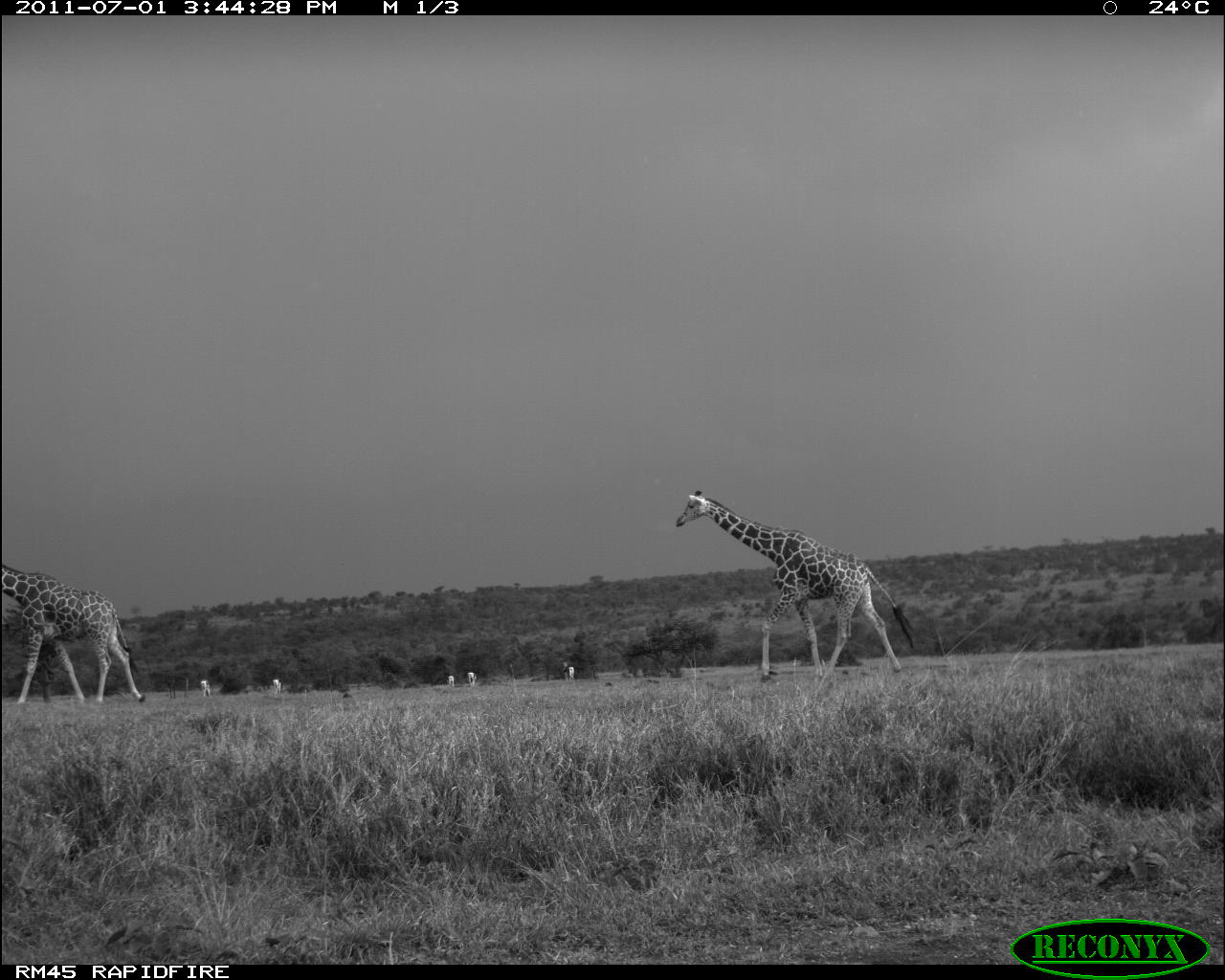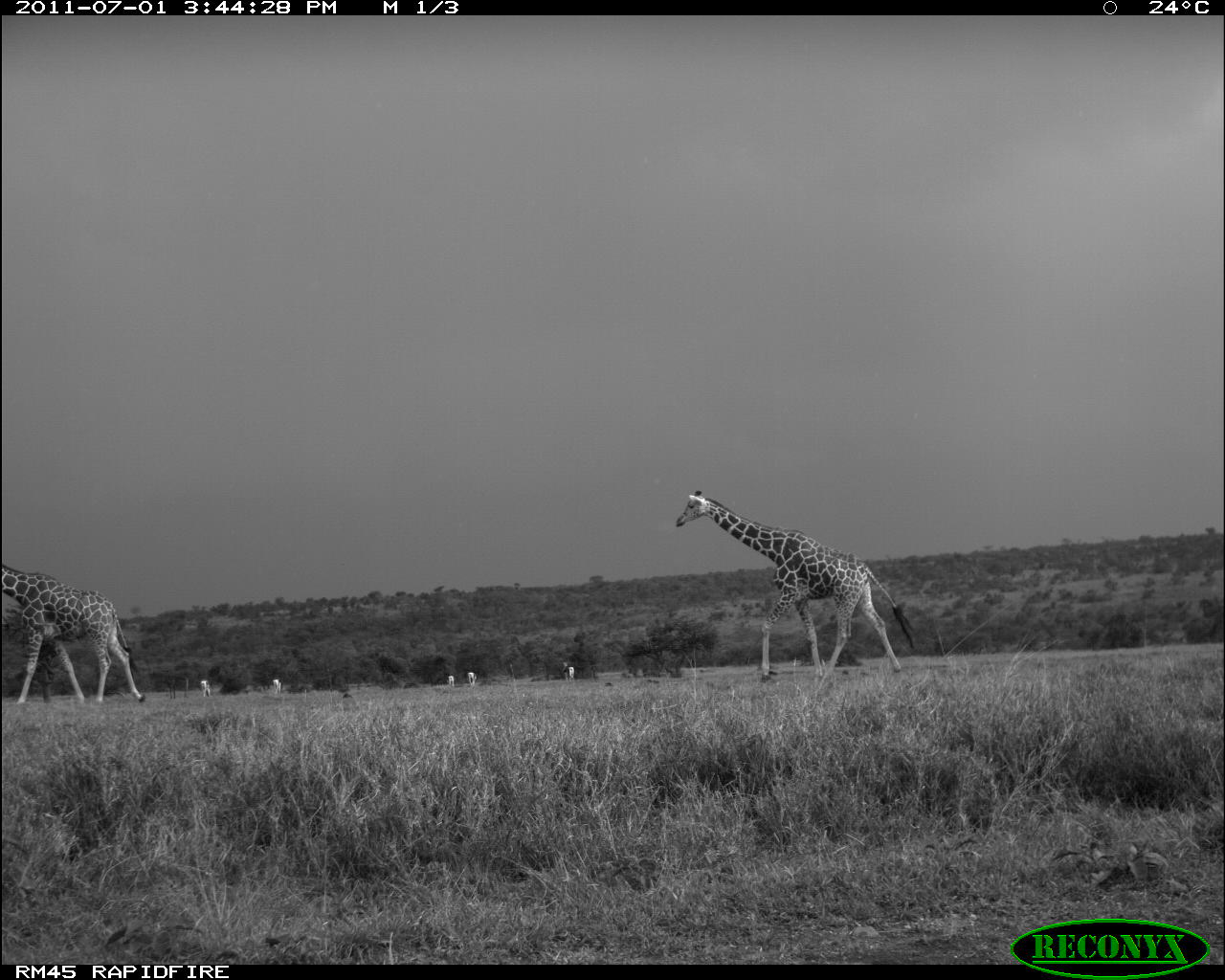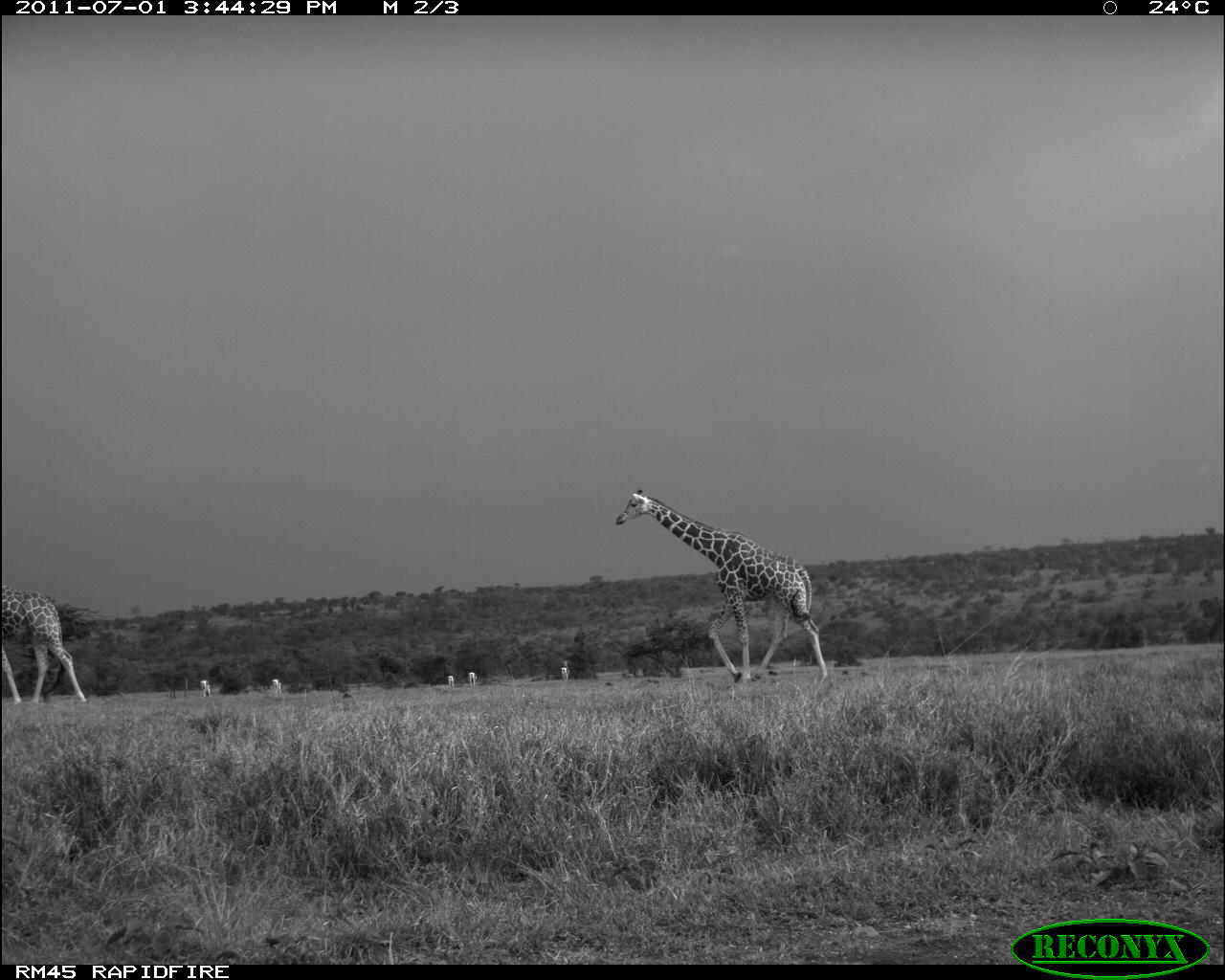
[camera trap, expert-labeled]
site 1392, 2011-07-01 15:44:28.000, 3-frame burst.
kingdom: Animalia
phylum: Chordata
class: Mammalia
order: Artiodactyla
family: Giraffidae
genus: Giraffa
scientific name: Giraffa camelopardalis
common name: giraffe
Giraffa camelopardalis (giraffe), count 2.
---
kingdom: Animalia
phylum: Chordata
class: Mammalia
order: Artiodactyla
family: Bovidae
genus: Nanger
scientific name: Nanger granti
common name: grant's gazelle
Nanger granti (grant's gazelle), count 5.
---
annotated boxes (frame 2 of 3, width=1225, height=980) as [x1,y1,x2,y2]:
nanger granti: [674,488,919,691]; [1,563,145,707]; [561,661,576,683]; [198,679,211,698]; [465,671,478,690]; [272,679,283,695]; [446,674,455,687]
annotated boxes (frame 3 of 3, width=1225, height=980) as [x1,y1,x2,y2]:
giraffa camelopardalis: [613,487,829,688]; [1,583,89,711]; [270,676,283,696]; [199,679,212,698]; [466,672,478,689]; [559,666,571,682]; [445,675,457,689]